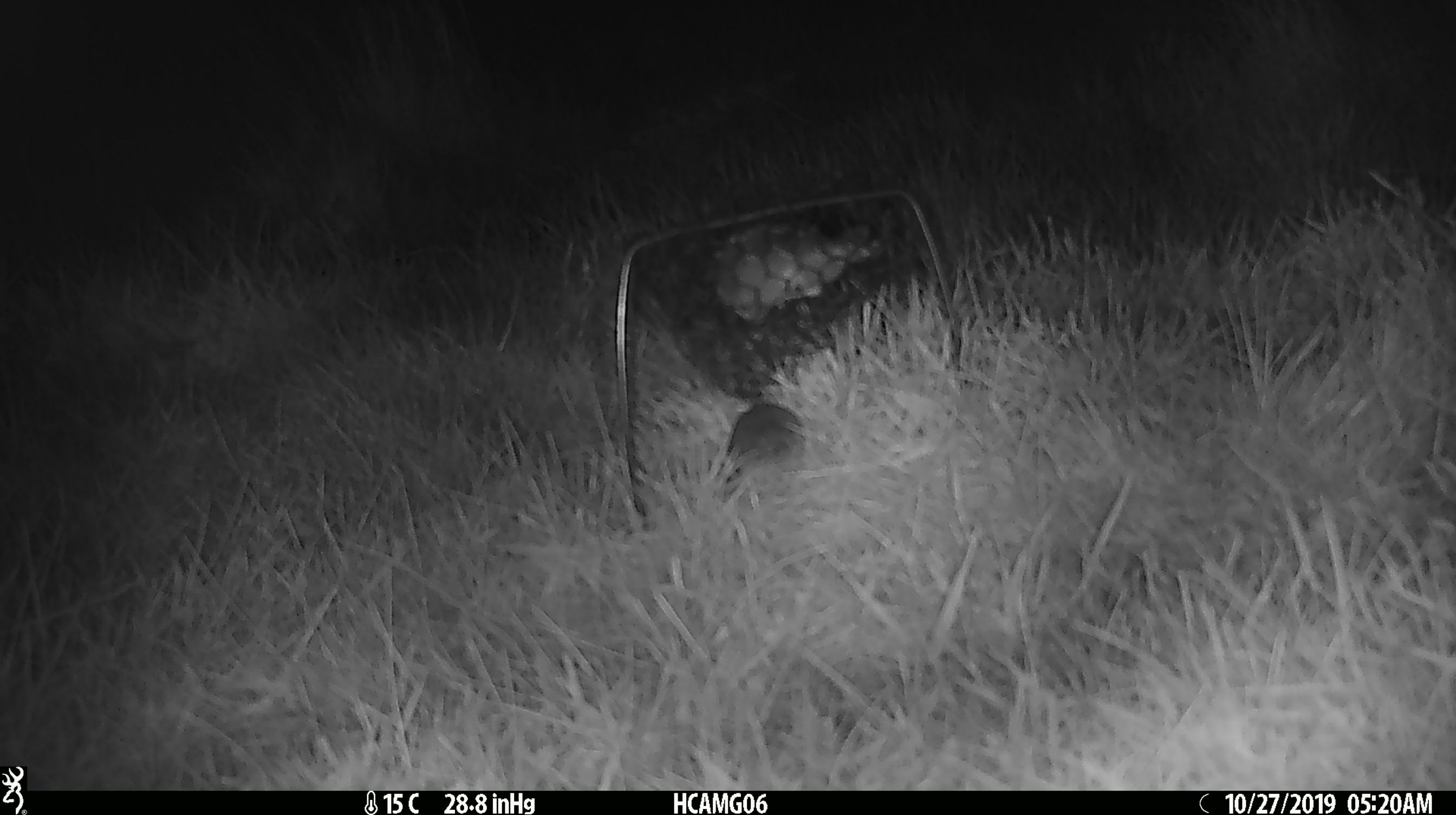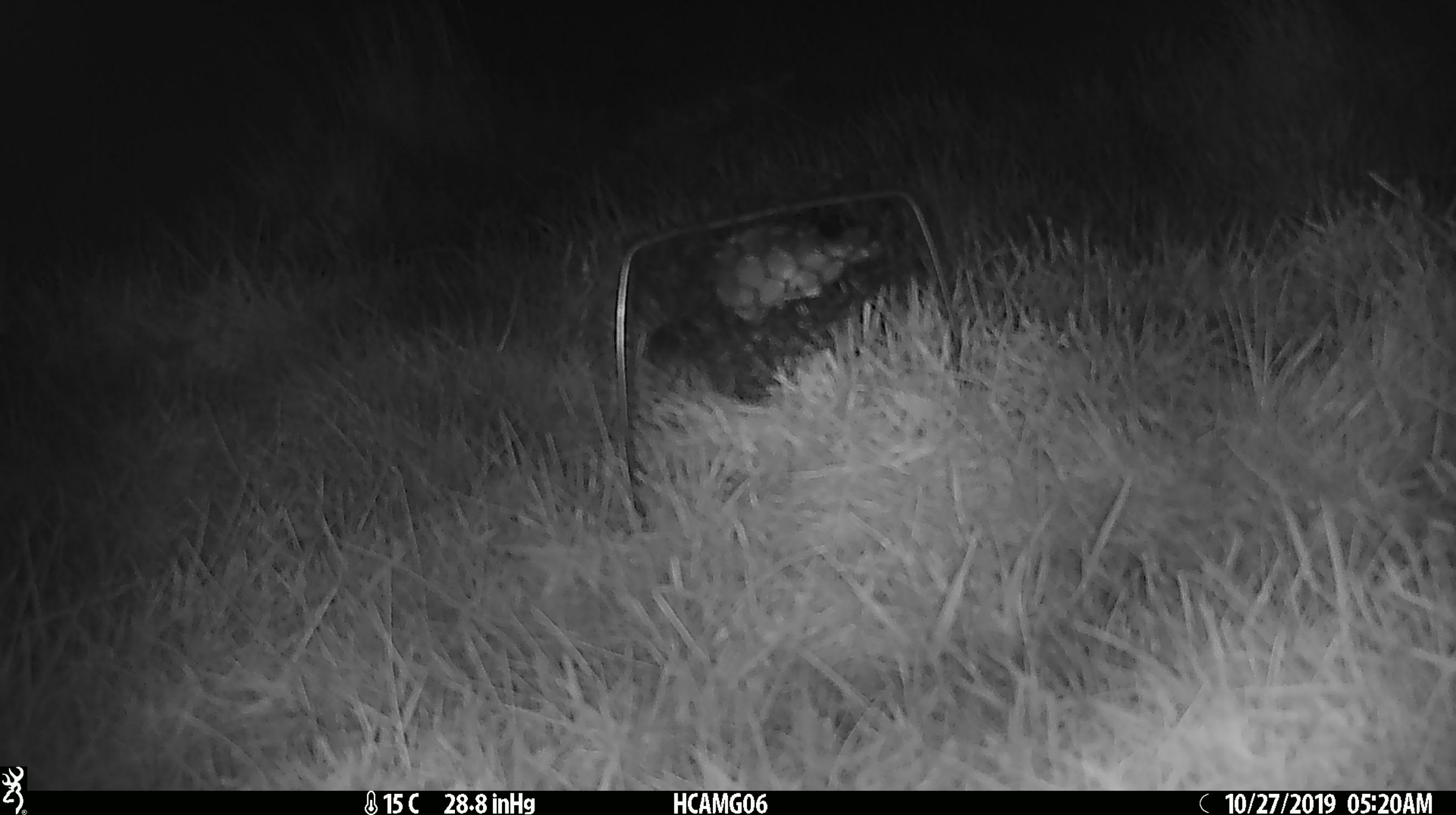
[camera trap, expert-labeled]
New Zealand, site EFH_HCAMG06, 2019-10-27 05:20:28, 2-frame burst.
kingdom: Animalia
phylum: Chordata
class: Mammalia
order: Rodentia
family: Muridae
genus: Mus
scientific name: Mus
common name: mouse